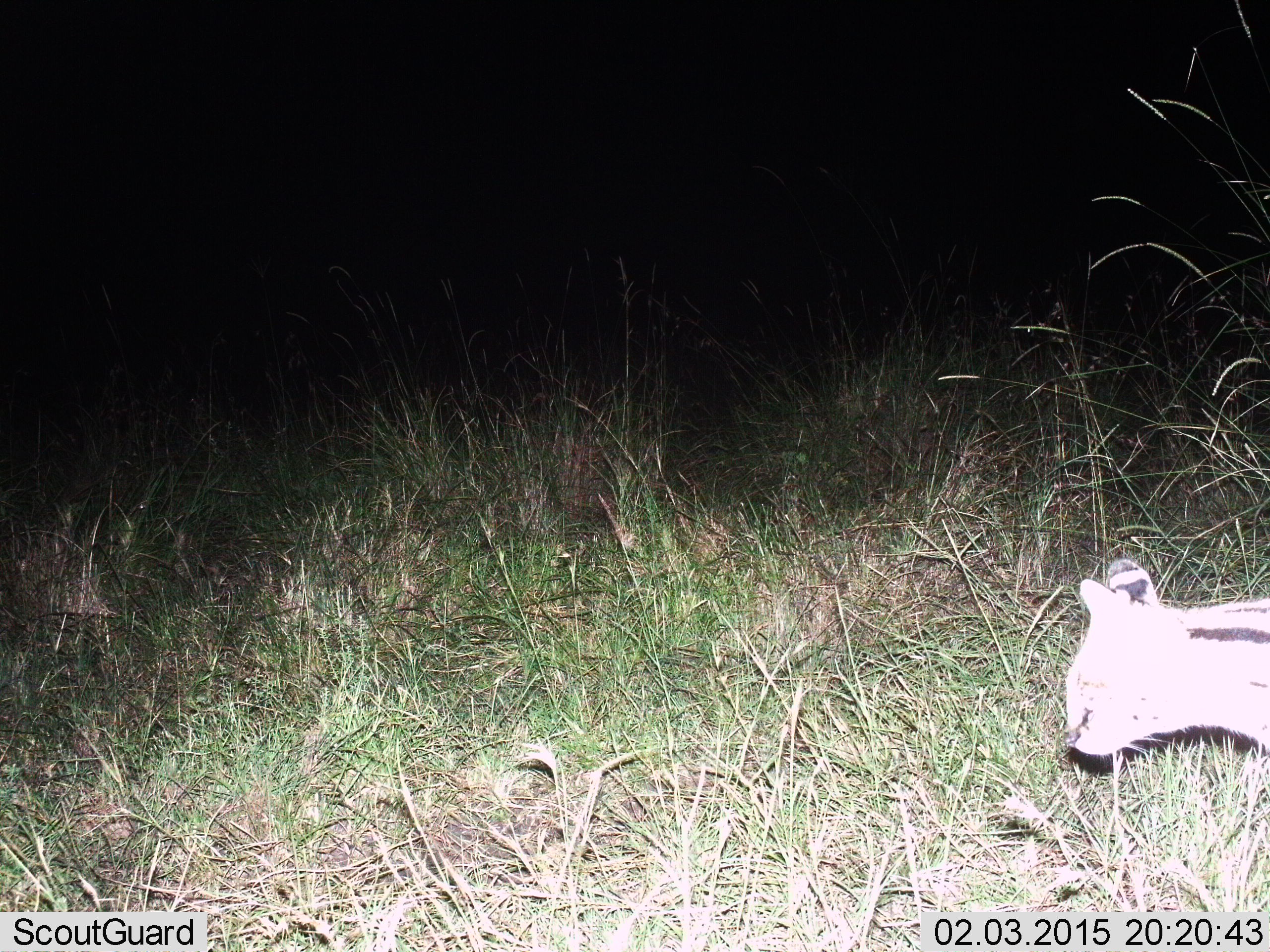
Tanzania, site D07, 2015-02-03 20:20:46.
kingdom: Animalia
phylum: Chordata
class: Mammalia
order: Carnivora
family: Felidae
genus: Leptailurus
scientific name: Leptailurus serval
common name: serval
Serval (Leptailurus serval), count 1. Behavior (volunteer vote fractions): standing 50%, resting 0%, moving 50%, interacting 0%. Young present (vote fraction): 0%. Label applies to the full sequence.